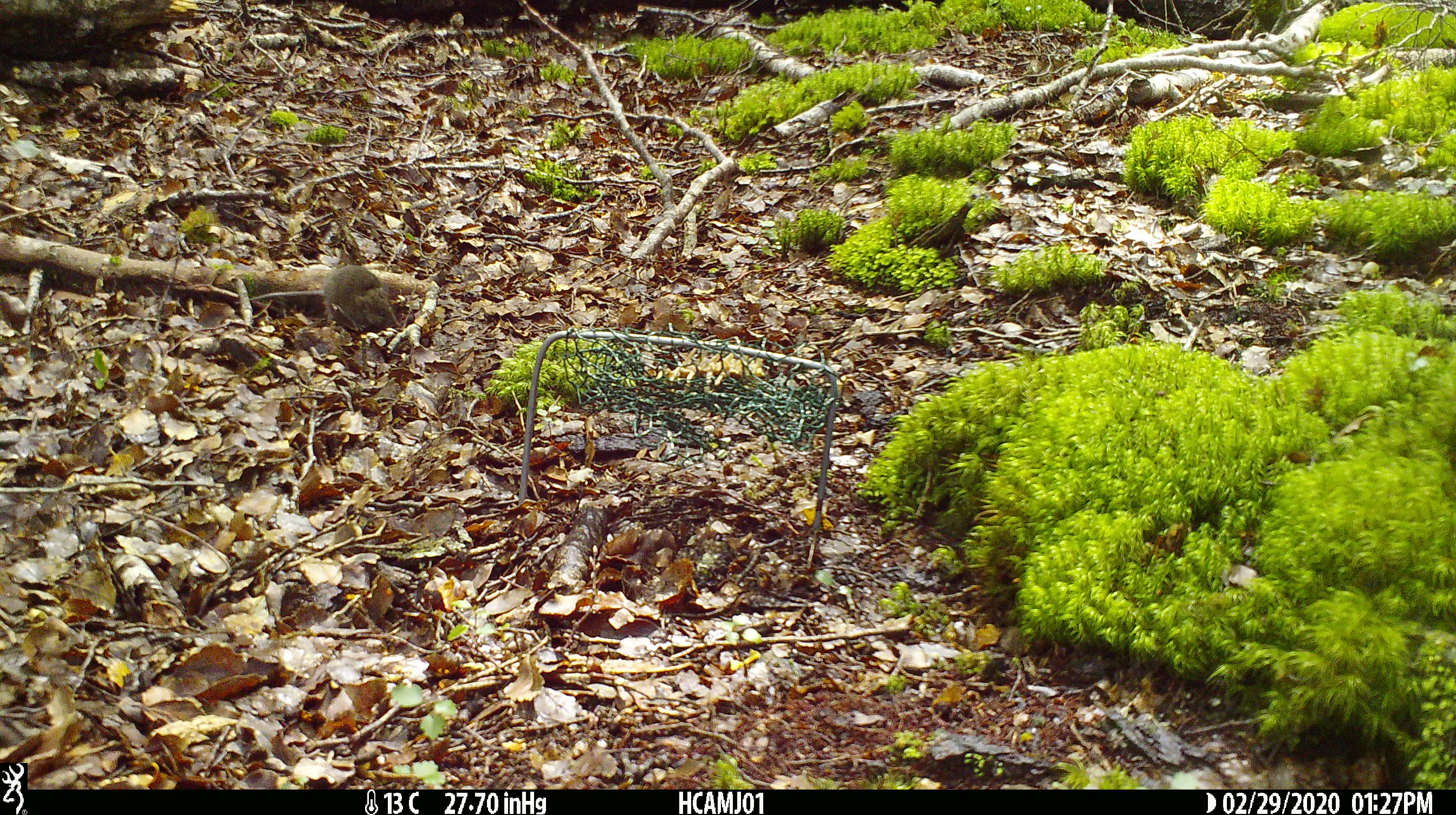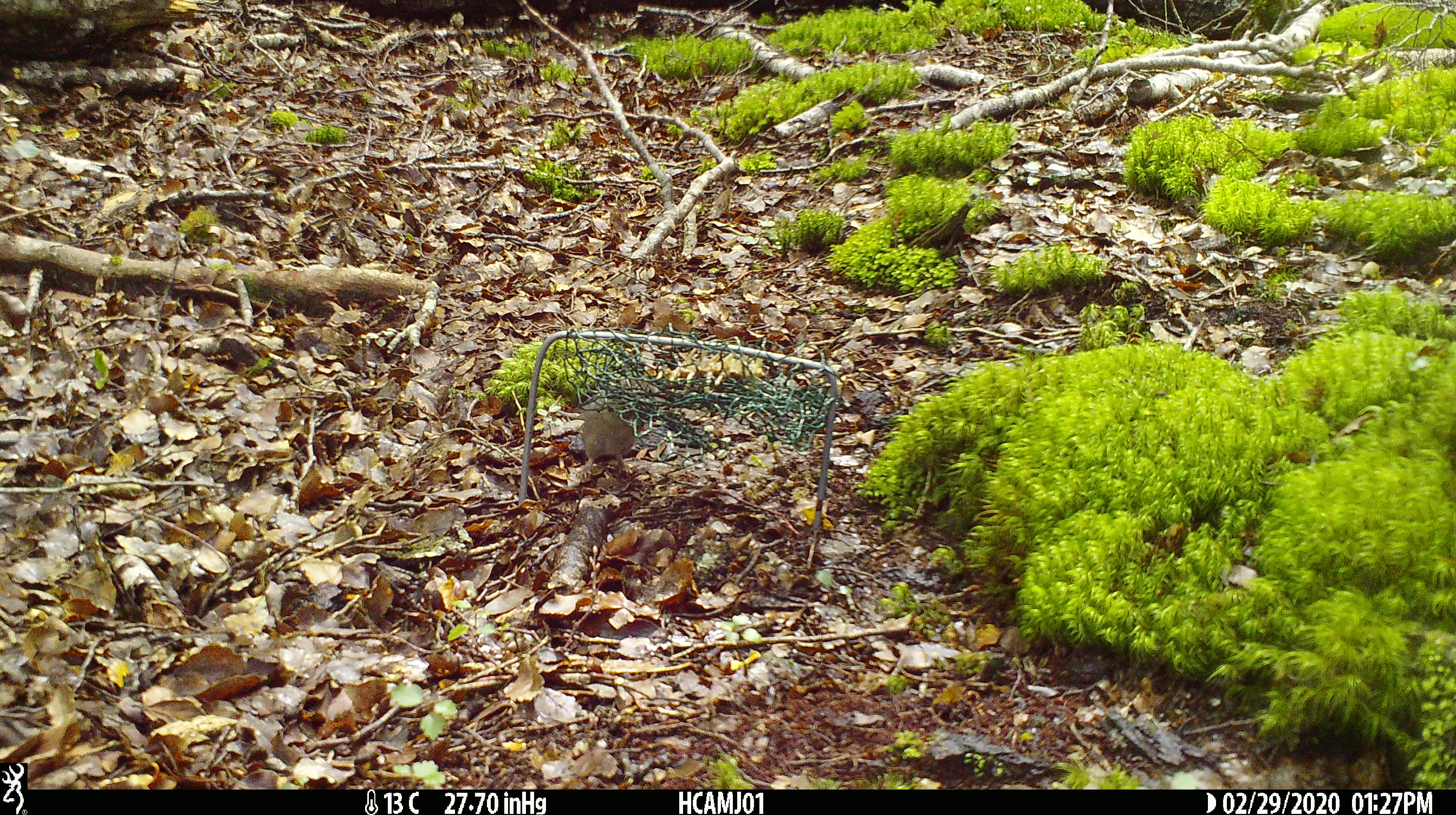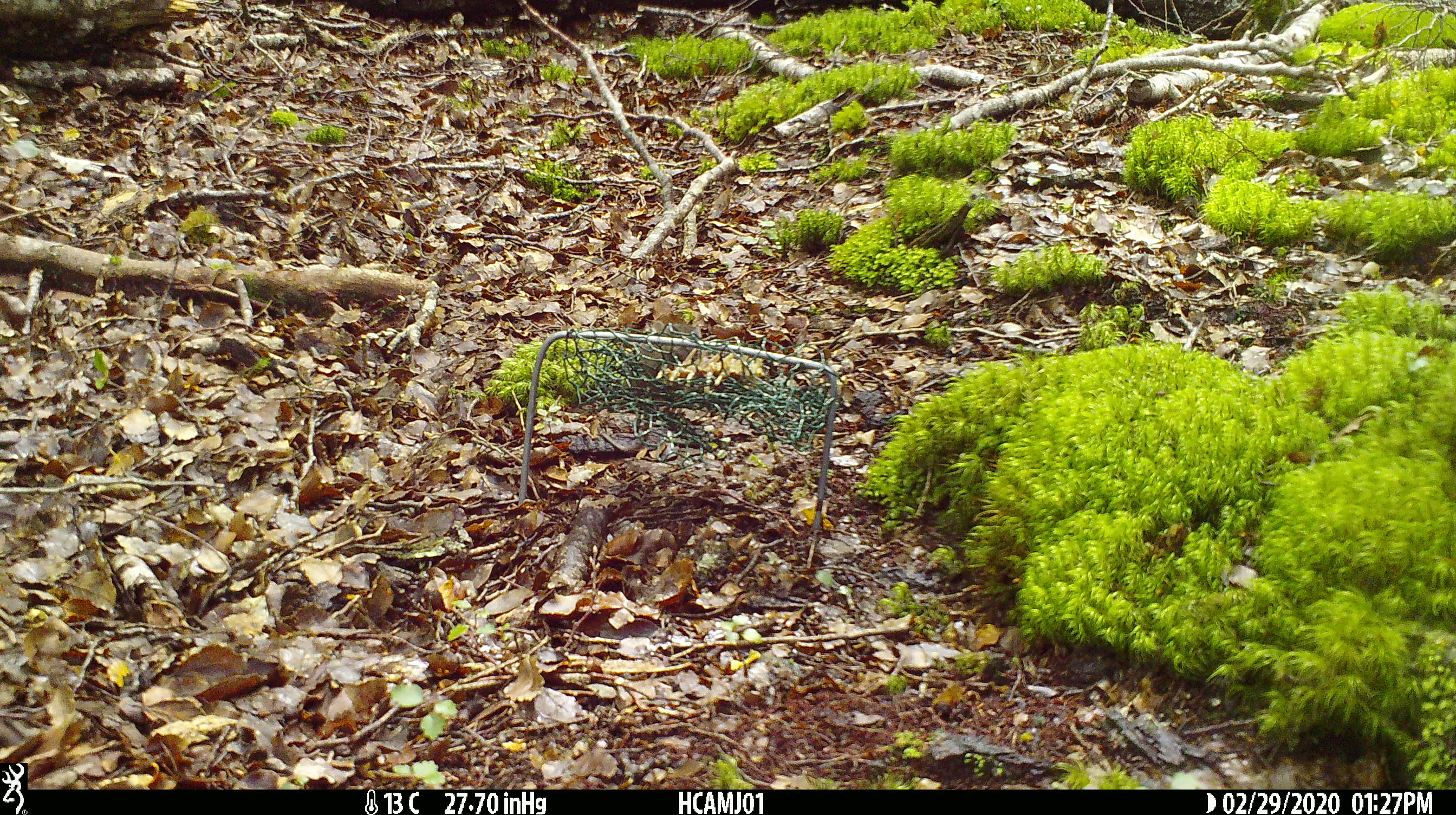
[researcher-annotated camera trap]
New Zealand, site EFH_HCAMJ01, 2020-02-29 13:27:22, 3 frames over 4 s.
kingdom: Animalia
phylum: Chordata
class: Mammalia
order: Rodentia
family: Muridae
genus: Mus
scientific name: Mus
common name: mouse